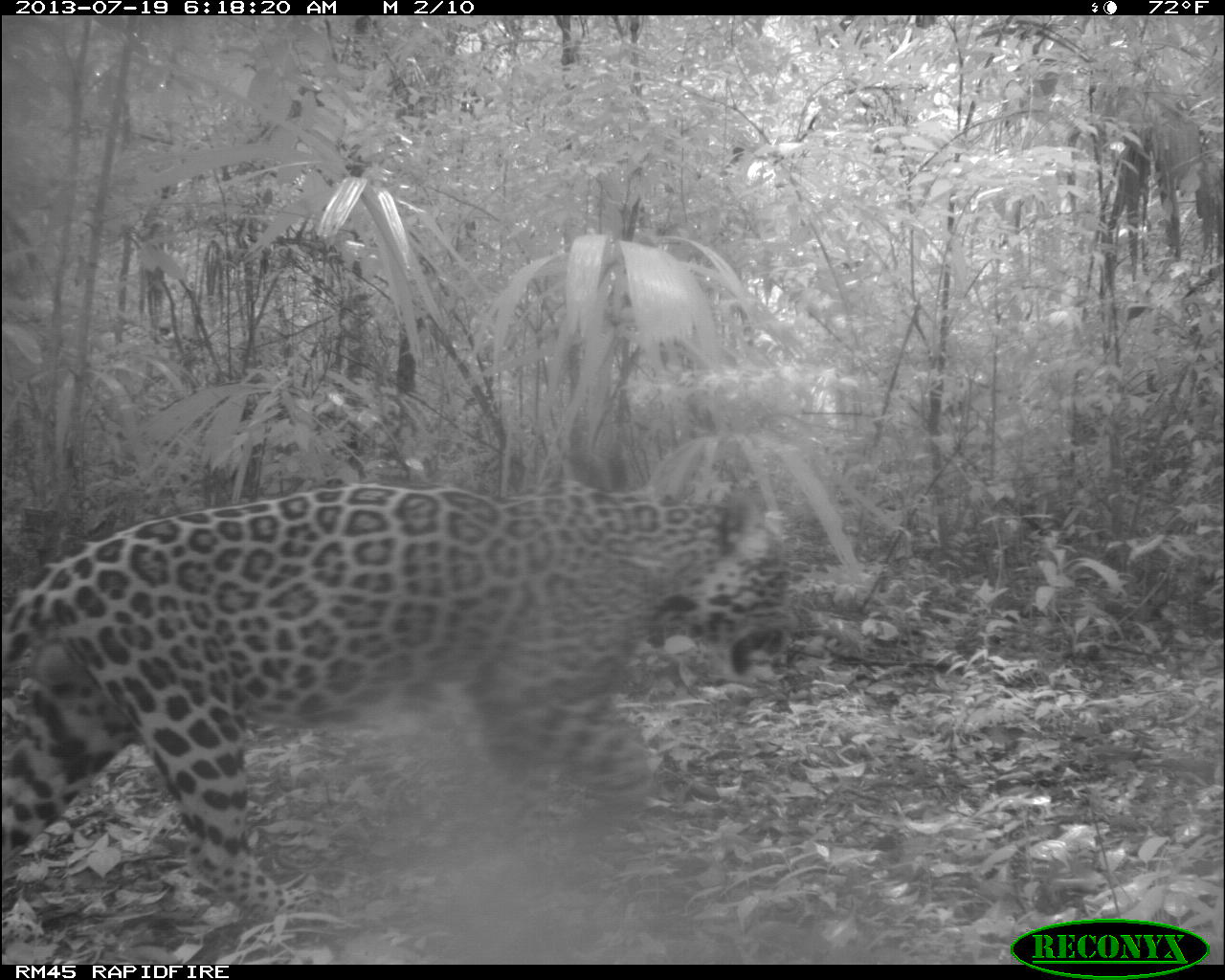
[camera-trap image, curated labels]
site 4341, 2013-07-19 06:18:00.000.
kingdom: Animalia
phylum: Chordata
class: Mammalia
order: Carnivora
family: Felidae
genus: Panthera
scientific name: Panthera onca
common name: jaguar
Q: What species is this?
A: Panthera onca (jaguar).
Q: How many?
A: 1.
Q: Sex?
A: Male.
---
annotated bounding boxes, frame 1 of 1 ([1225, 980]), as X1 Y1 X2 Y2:
panthera onca: 0 479 801 937